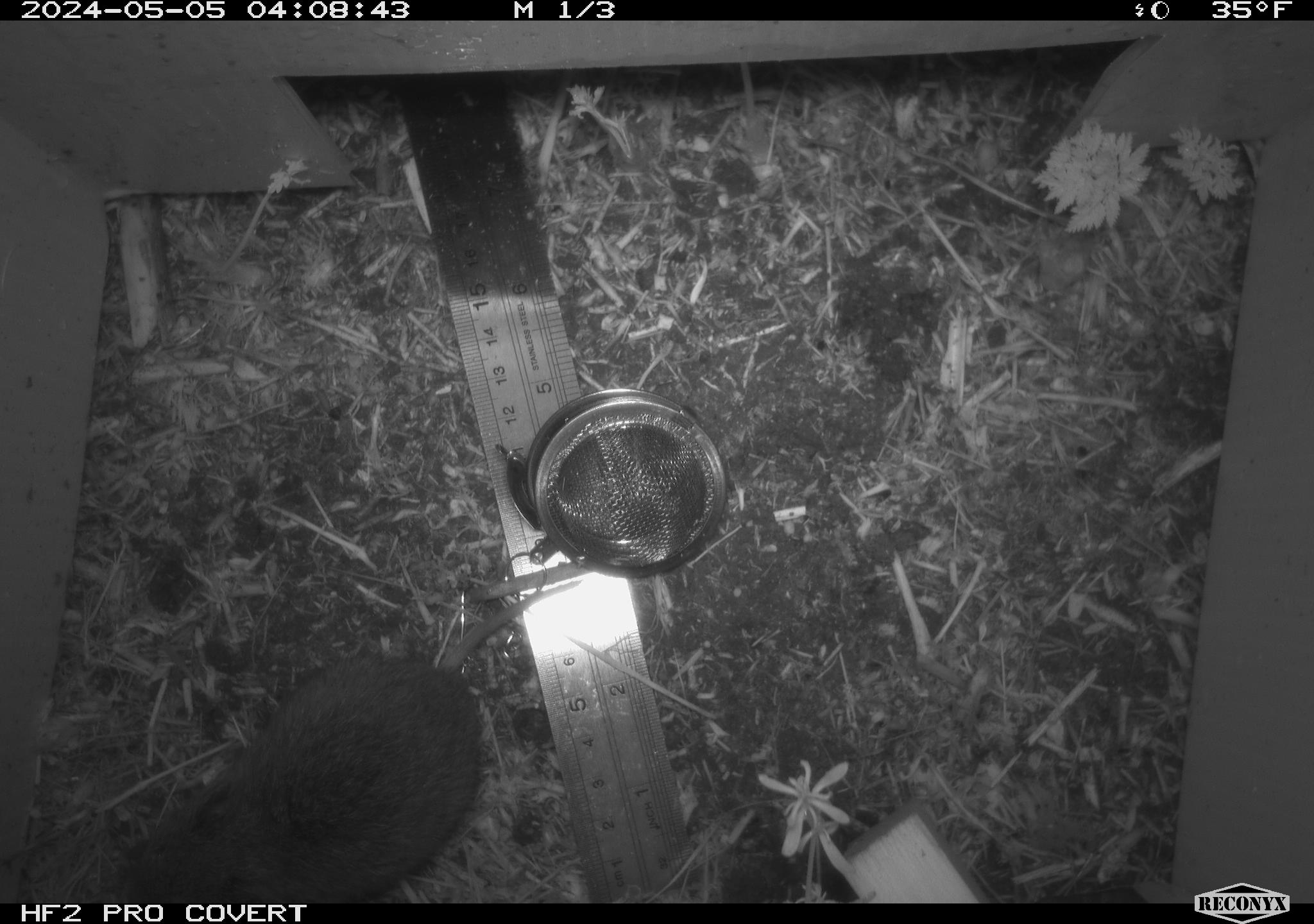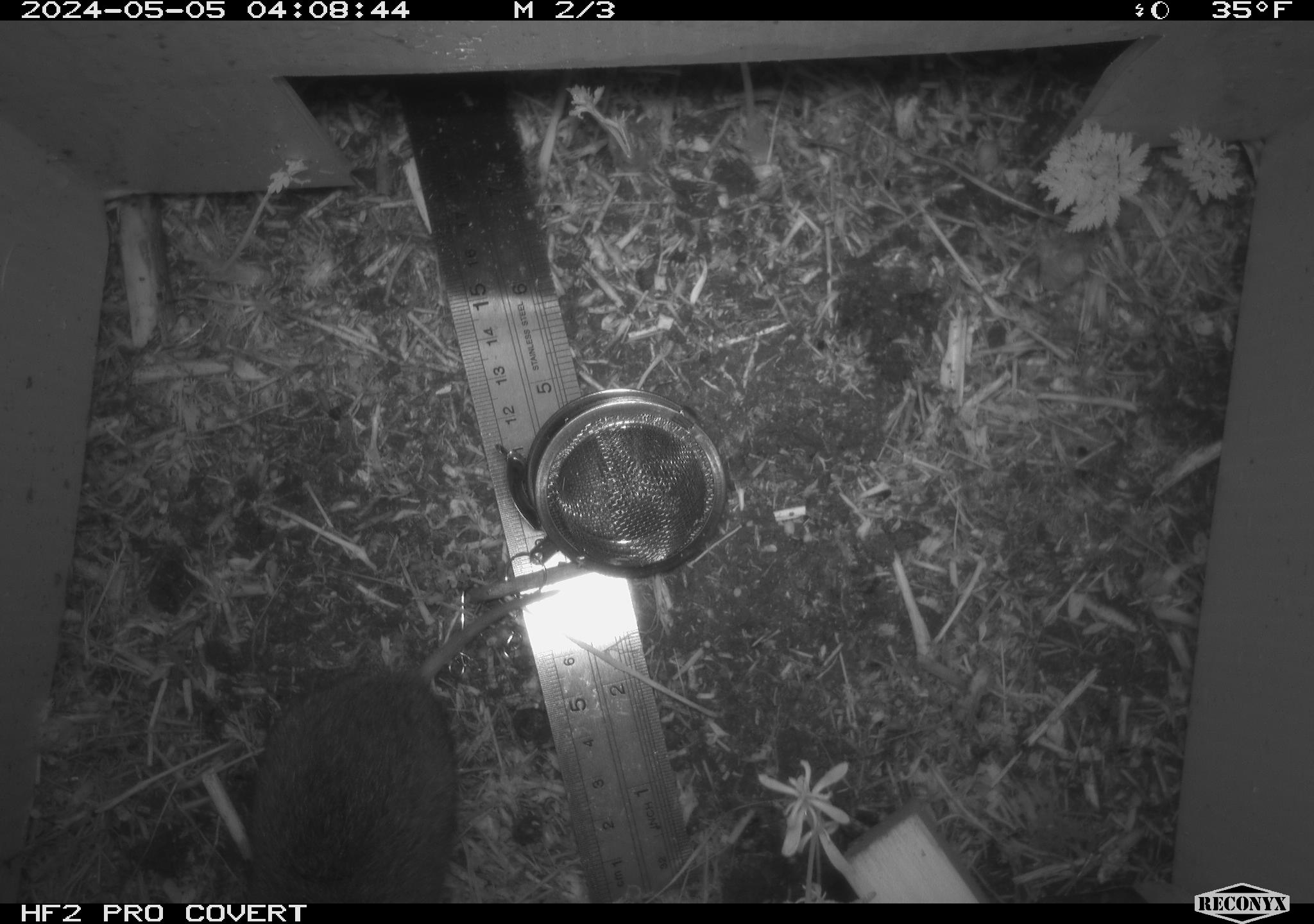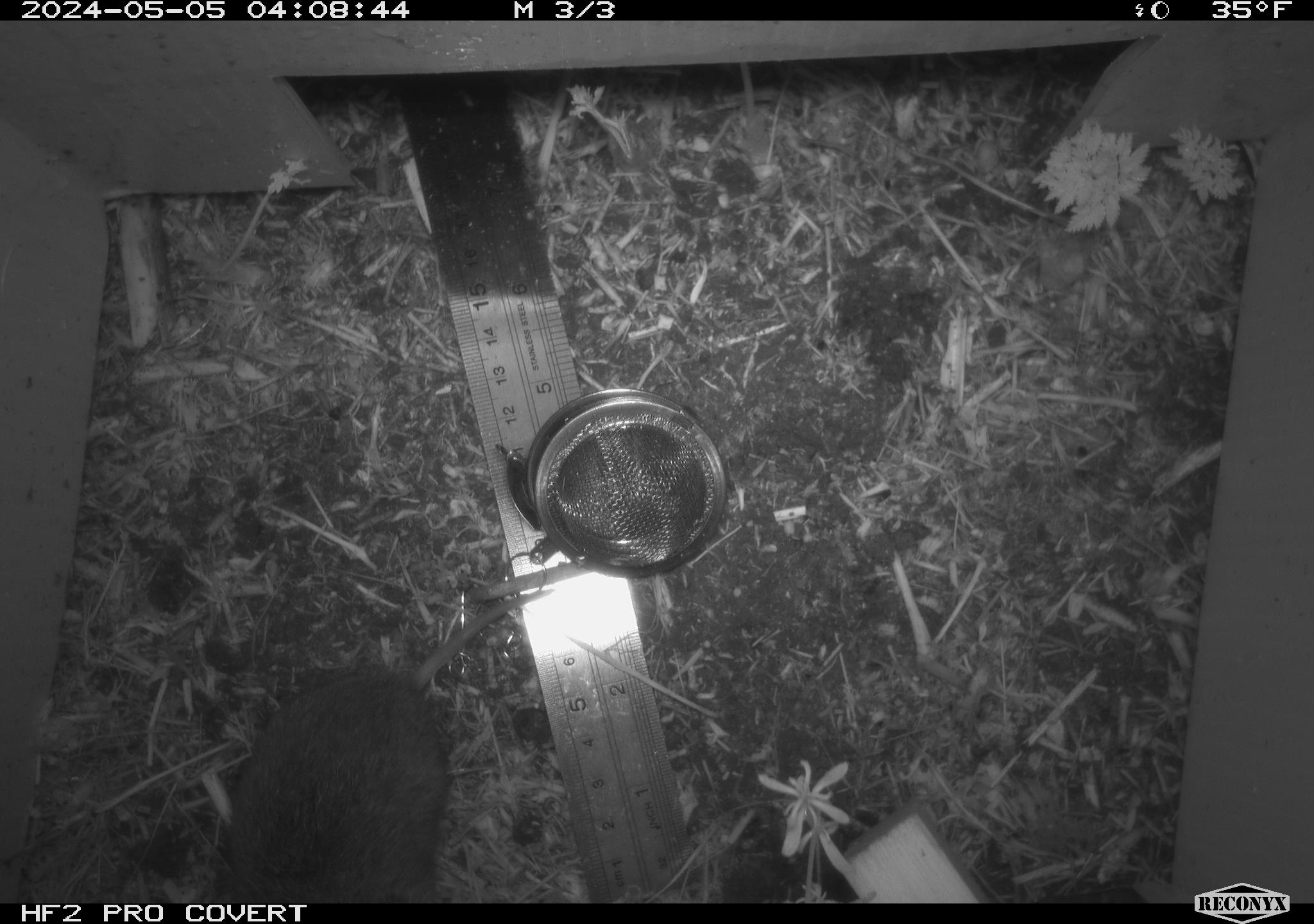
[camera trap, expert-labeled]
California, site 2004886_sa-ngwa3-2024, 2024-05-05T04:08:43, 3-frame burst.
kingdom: Animalia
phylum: Chordata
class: Mammalia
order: Rodentia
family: Cricetidae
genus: Microtus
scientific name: Microtus californicus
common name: california vole